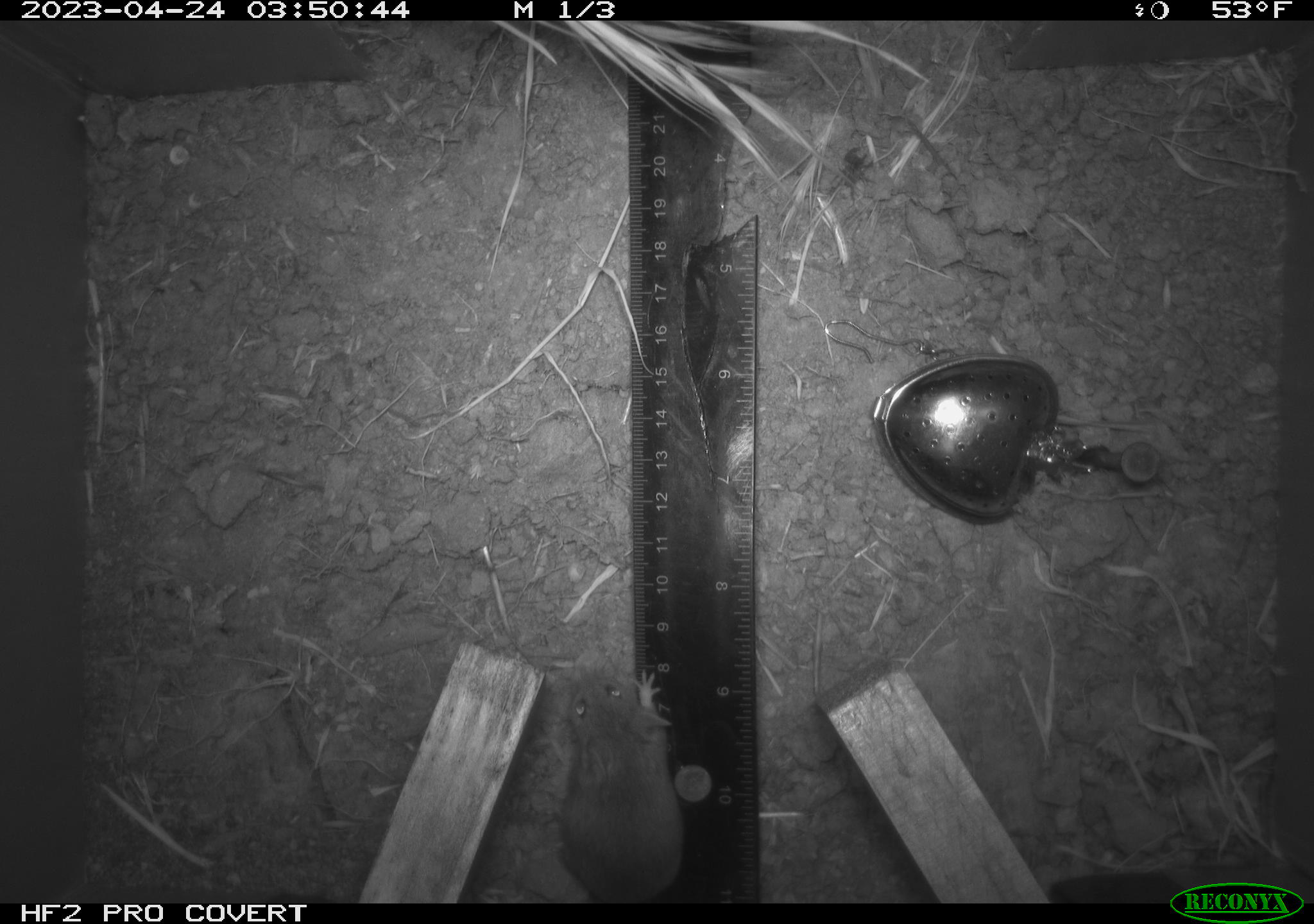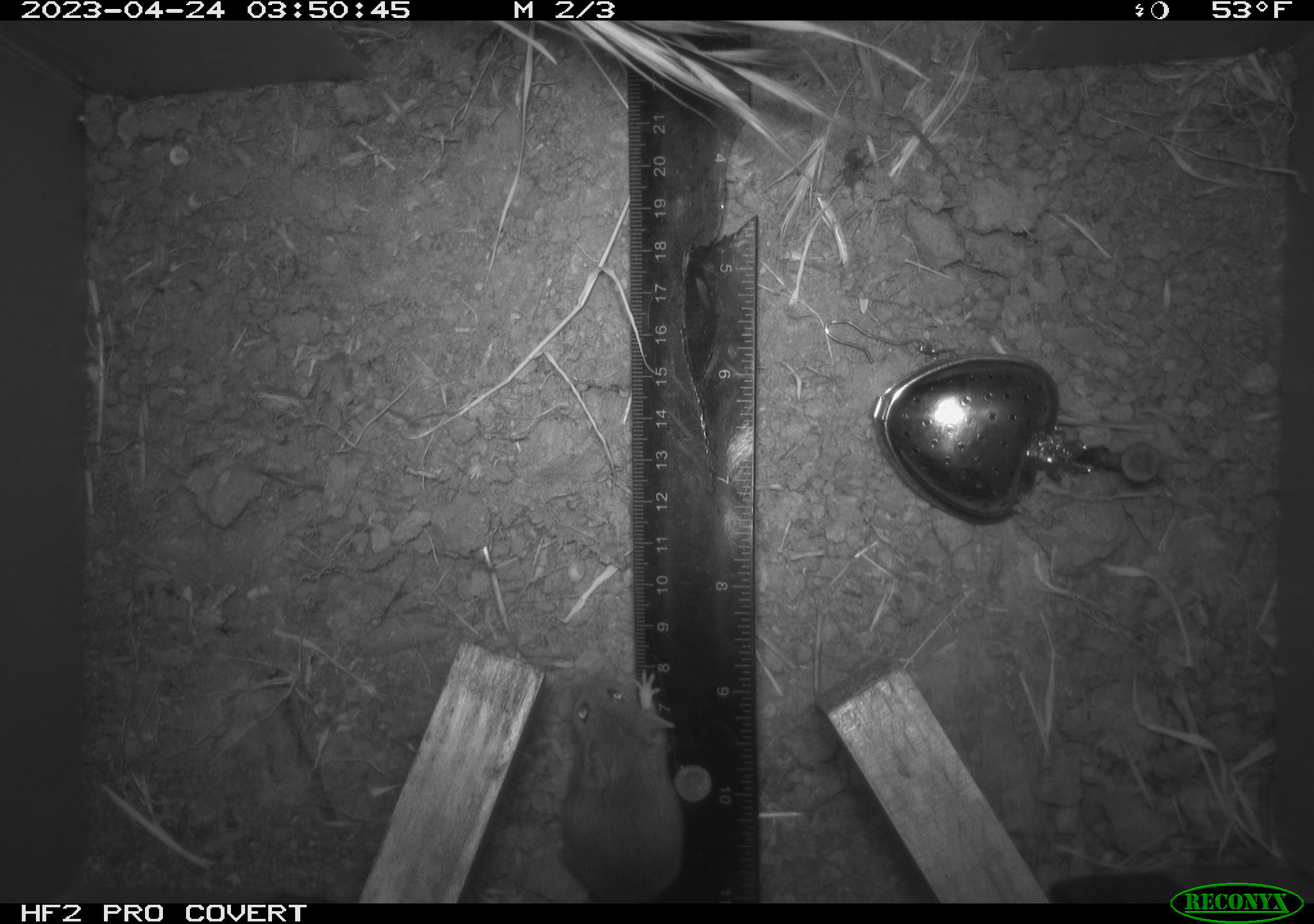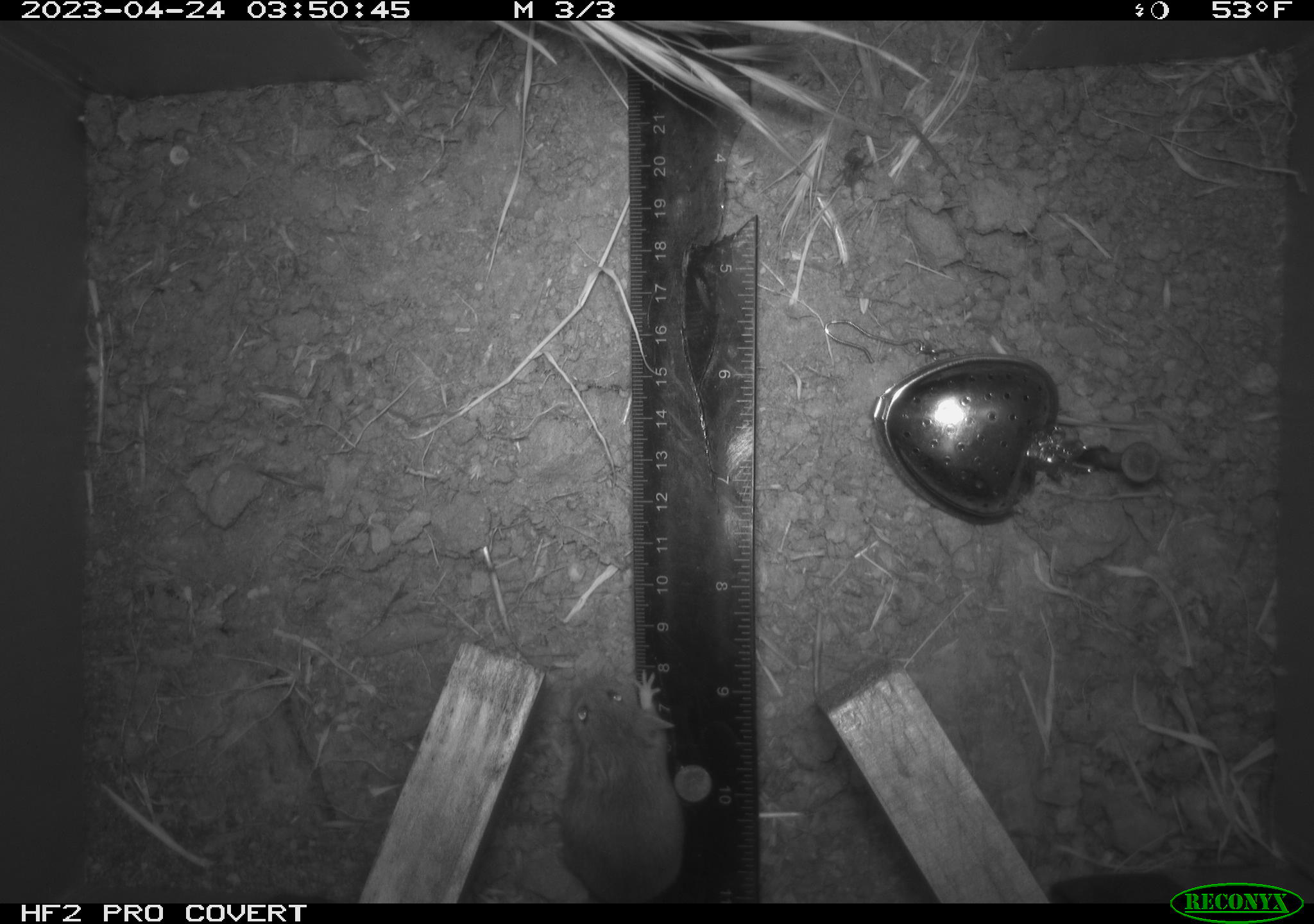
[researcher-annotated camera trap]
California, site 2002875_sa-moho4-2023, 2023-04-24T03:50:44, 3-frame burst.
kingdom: Animalia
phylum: Chordata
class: Mammalia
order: Rodentia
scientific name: Rodentia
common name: mouse species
Mouse species (Rodentia).